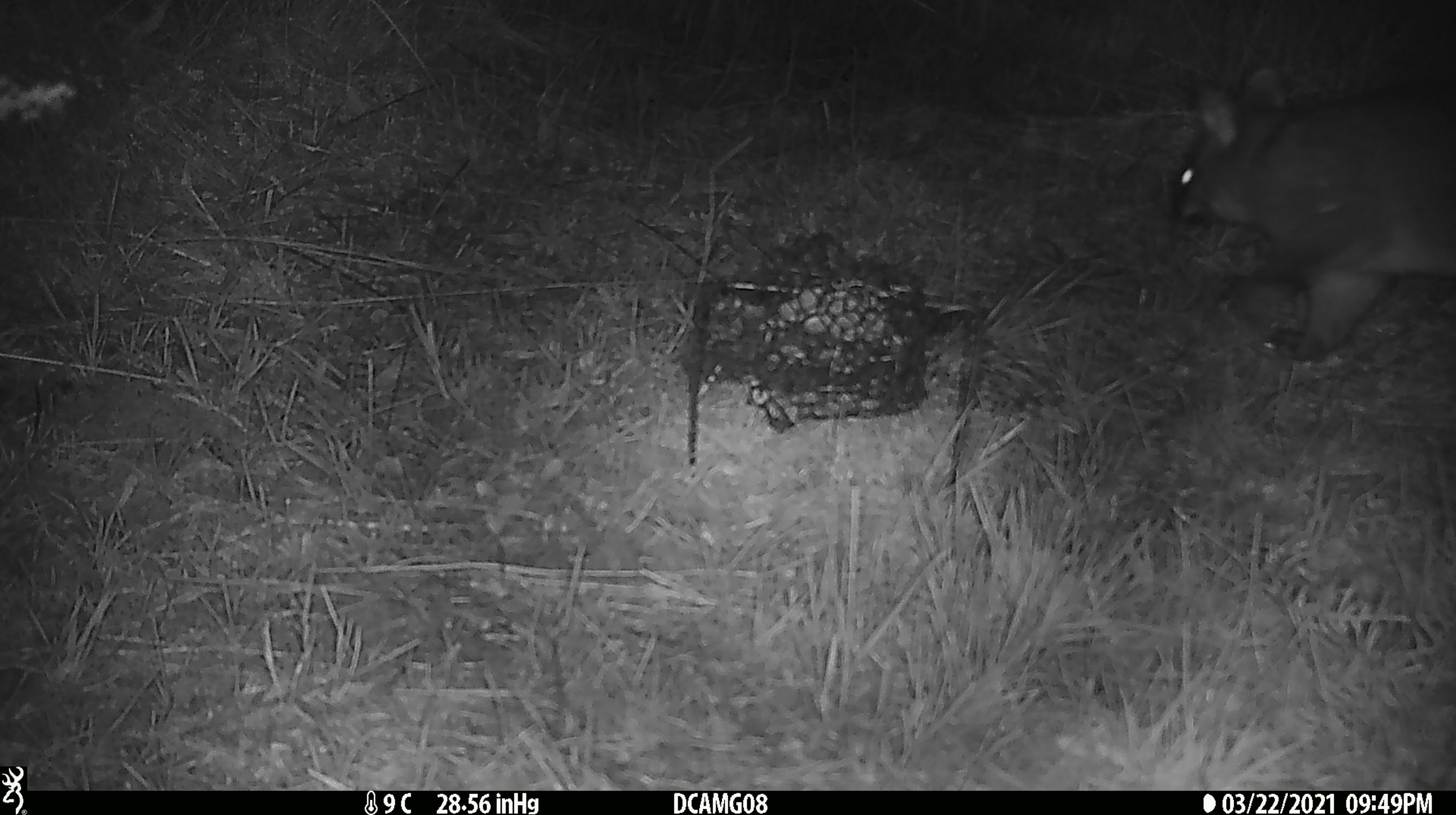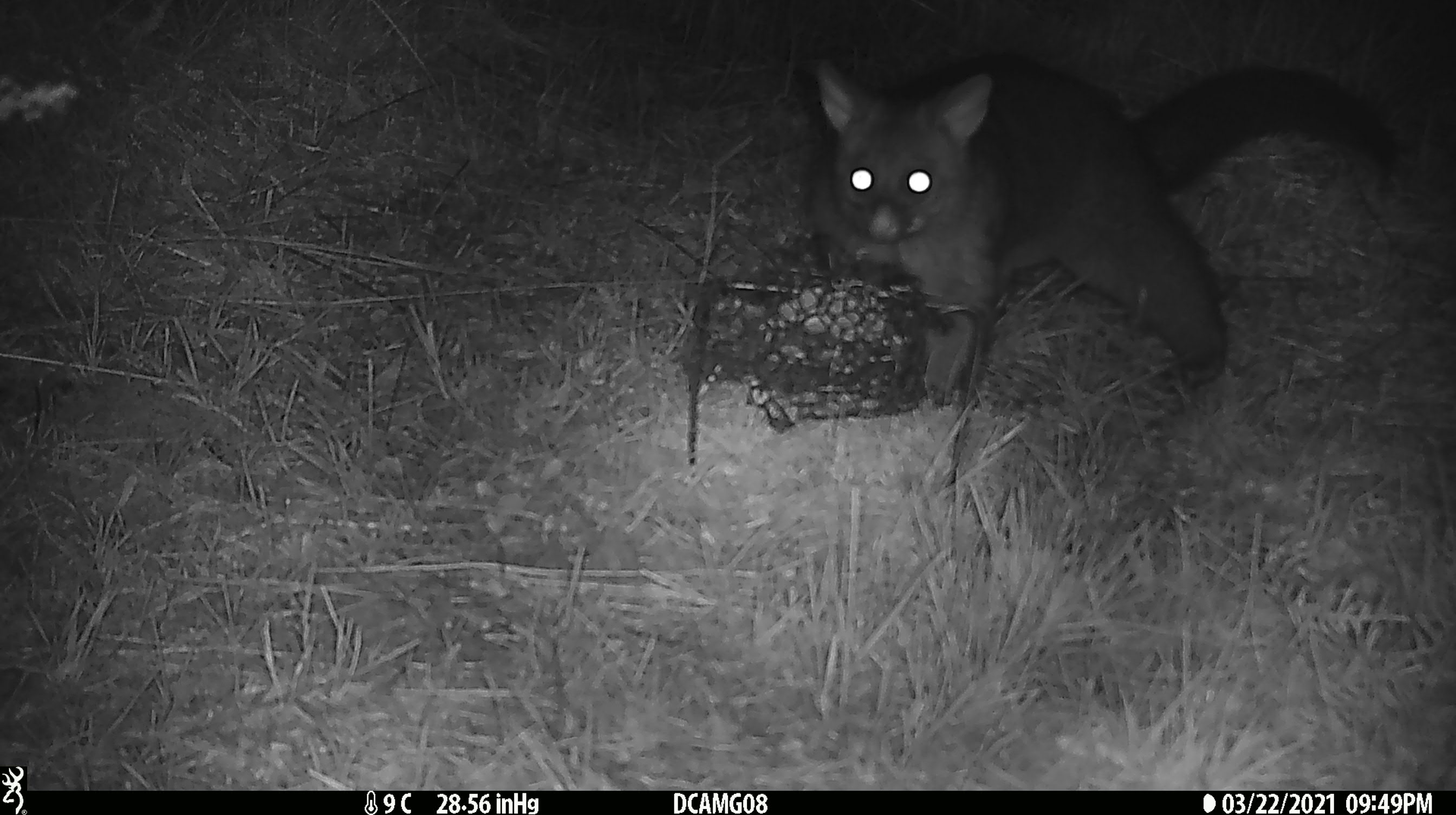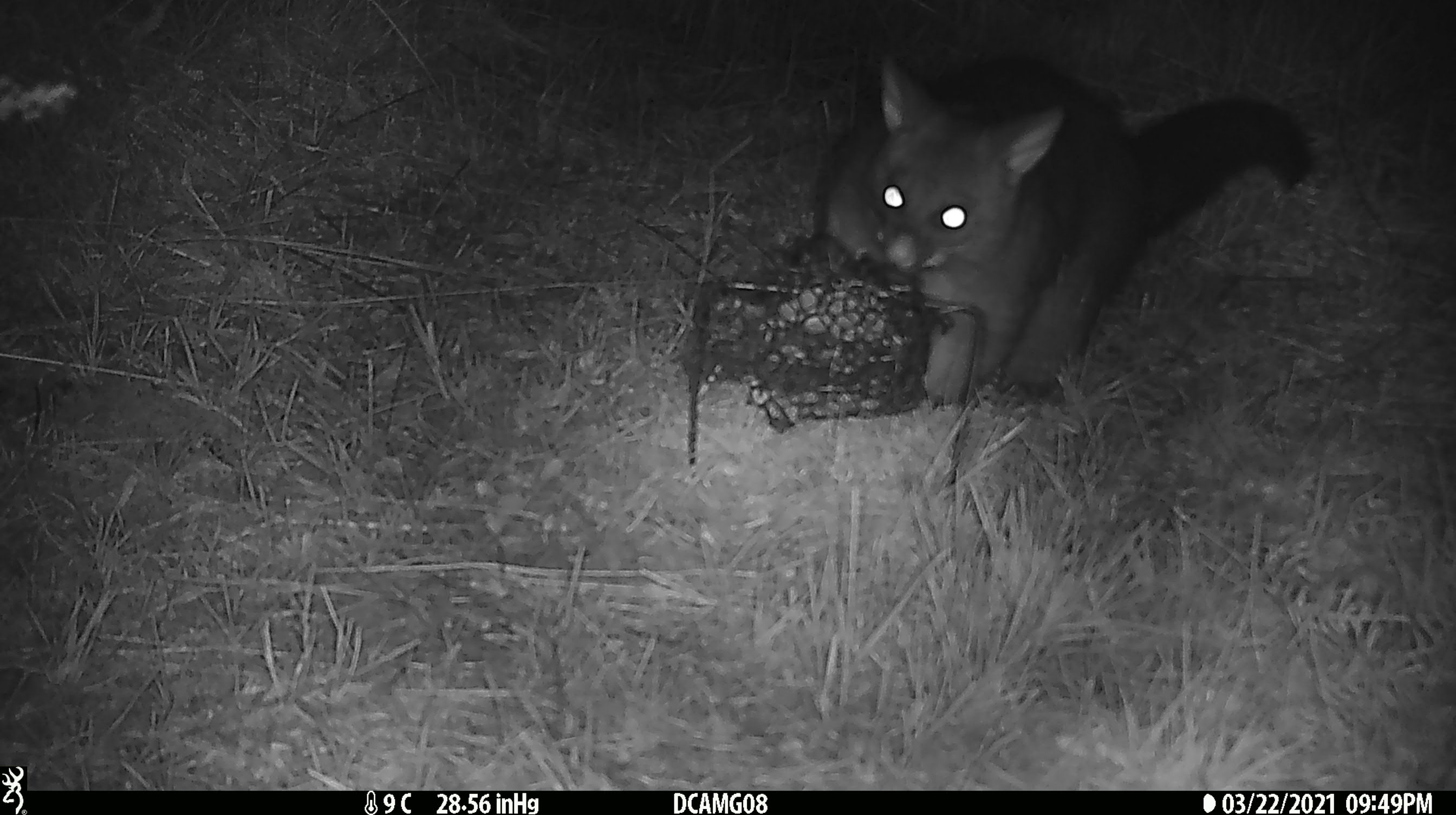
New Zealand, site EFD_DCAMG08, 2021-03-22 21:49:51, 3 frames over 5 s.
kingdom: Animalia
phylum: Chordata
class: Mammalia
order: Diprotodontia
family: Phalangeridae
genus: Trichosurus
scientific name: Trichosurus vulpecula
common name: common brushtail possum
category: possum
Possum (common brushtail possum) (Trichosurus vulpecula).